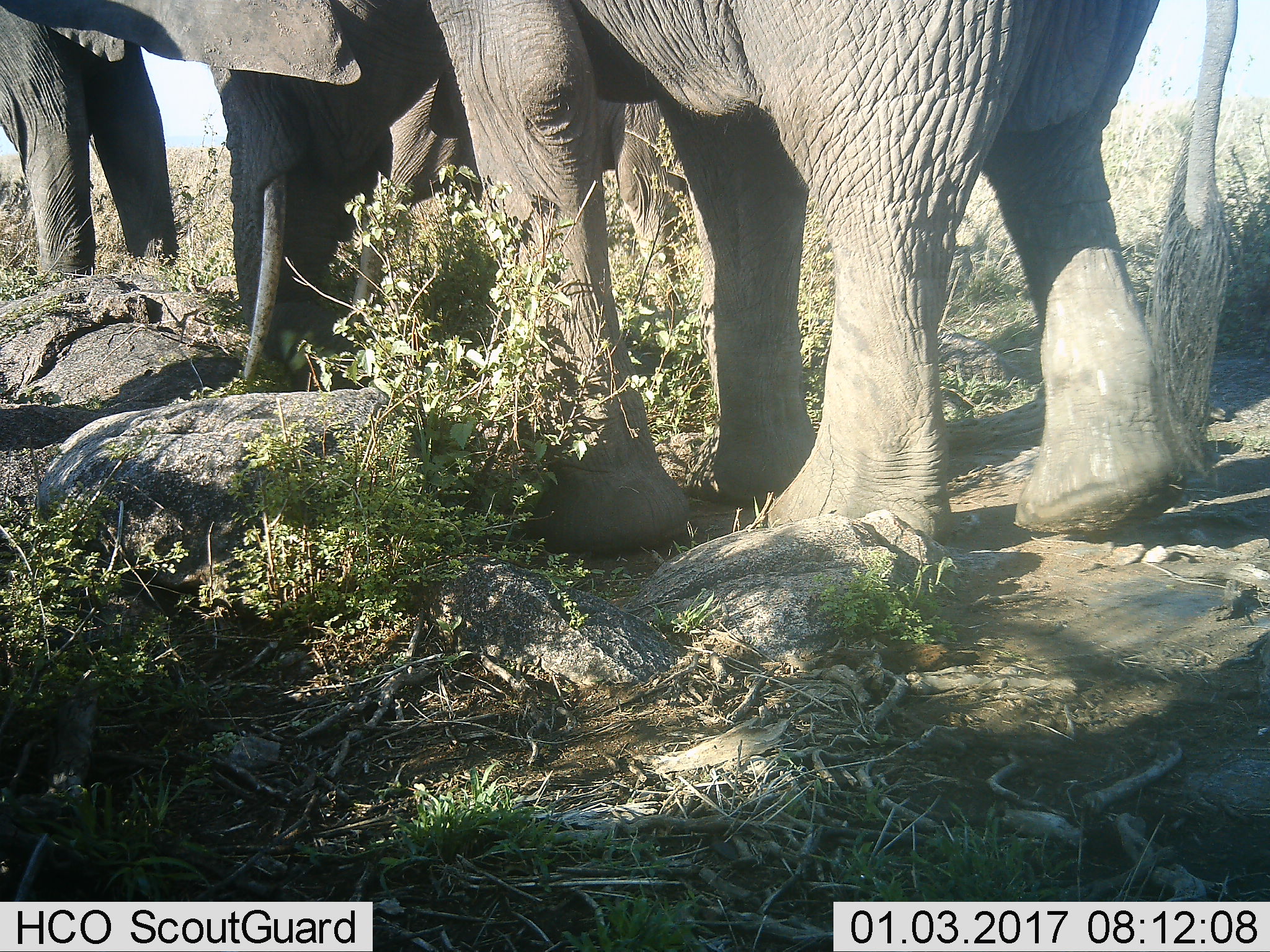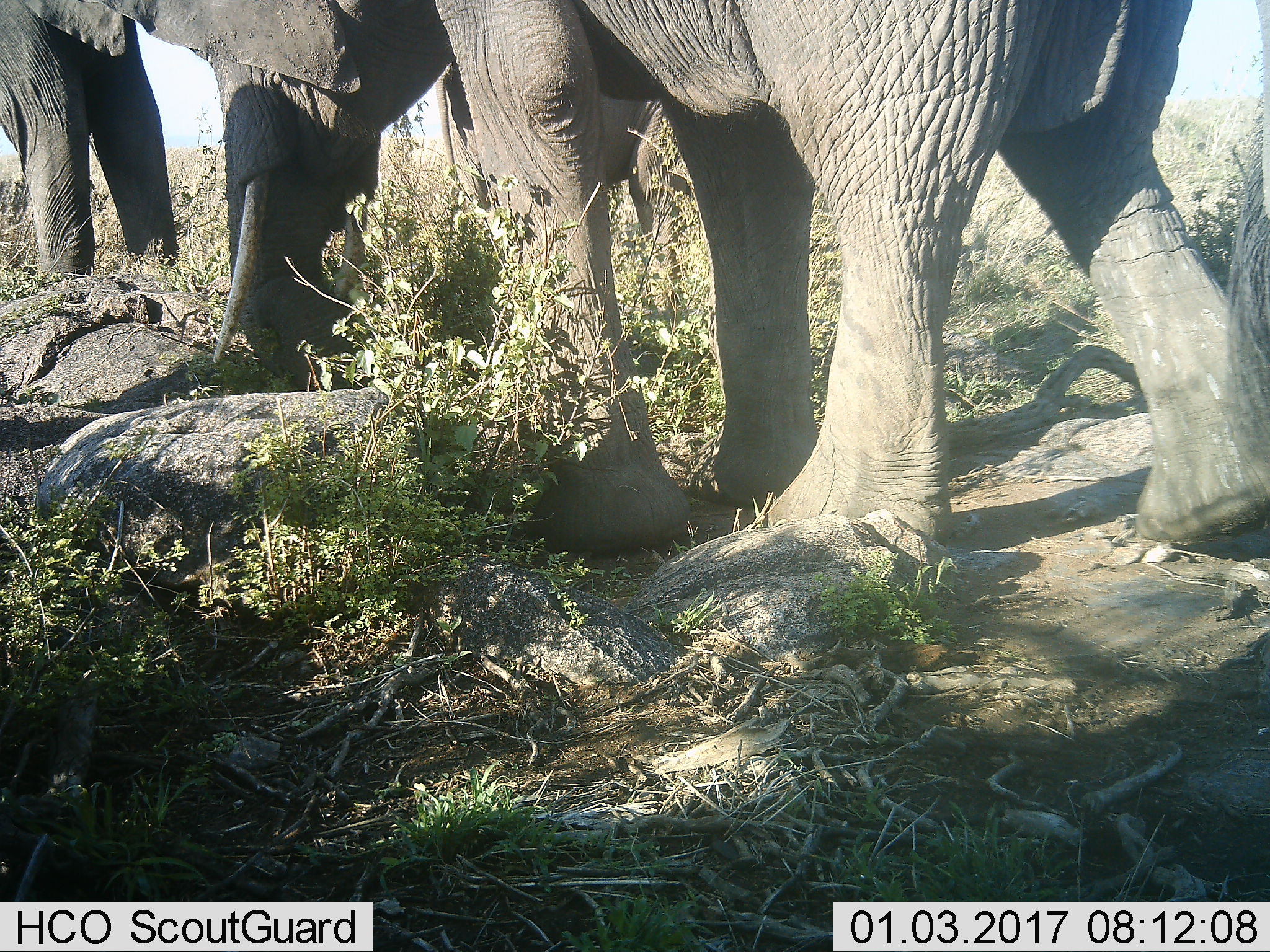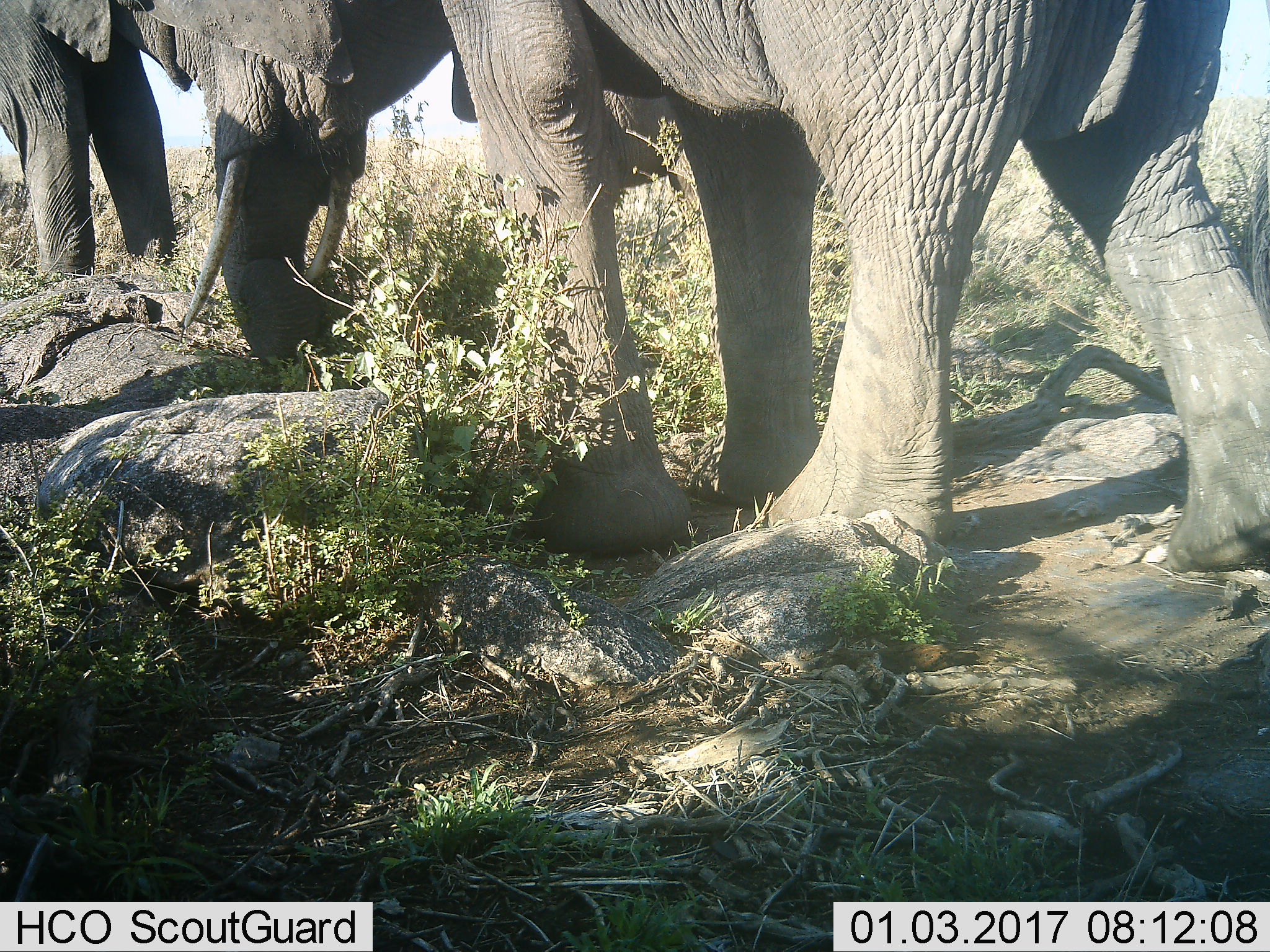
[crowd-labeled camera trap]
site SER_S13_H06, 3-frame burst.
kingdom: Animalia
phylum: Chordata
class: Mammalia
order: Proboscidea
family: Elephantidae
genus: Loxodonta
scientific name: Loxodonta africana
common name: african bush elephant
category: elephant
Elephant (african bush elephant) (Loxodonta africana), count 3. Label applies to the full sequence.